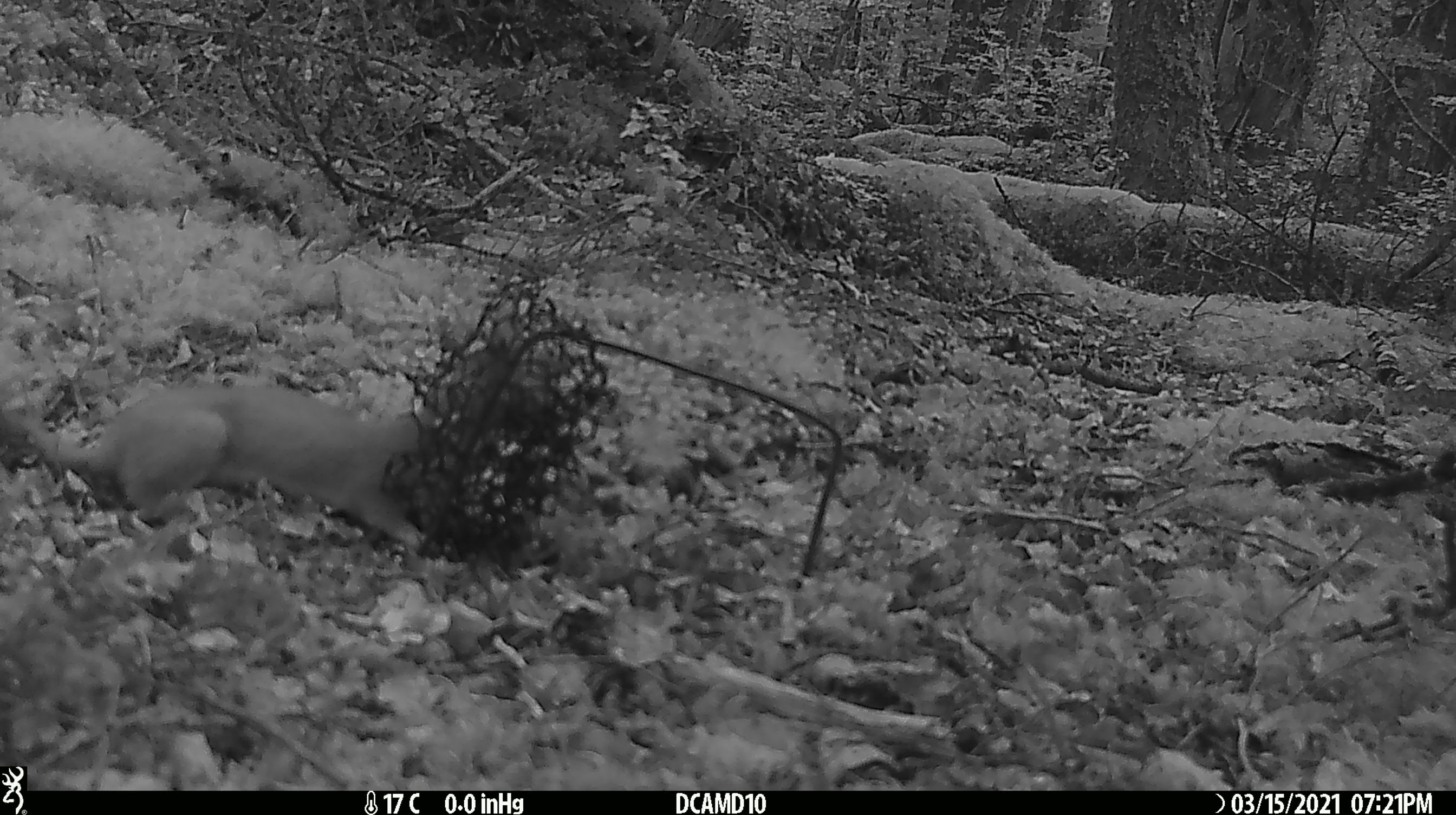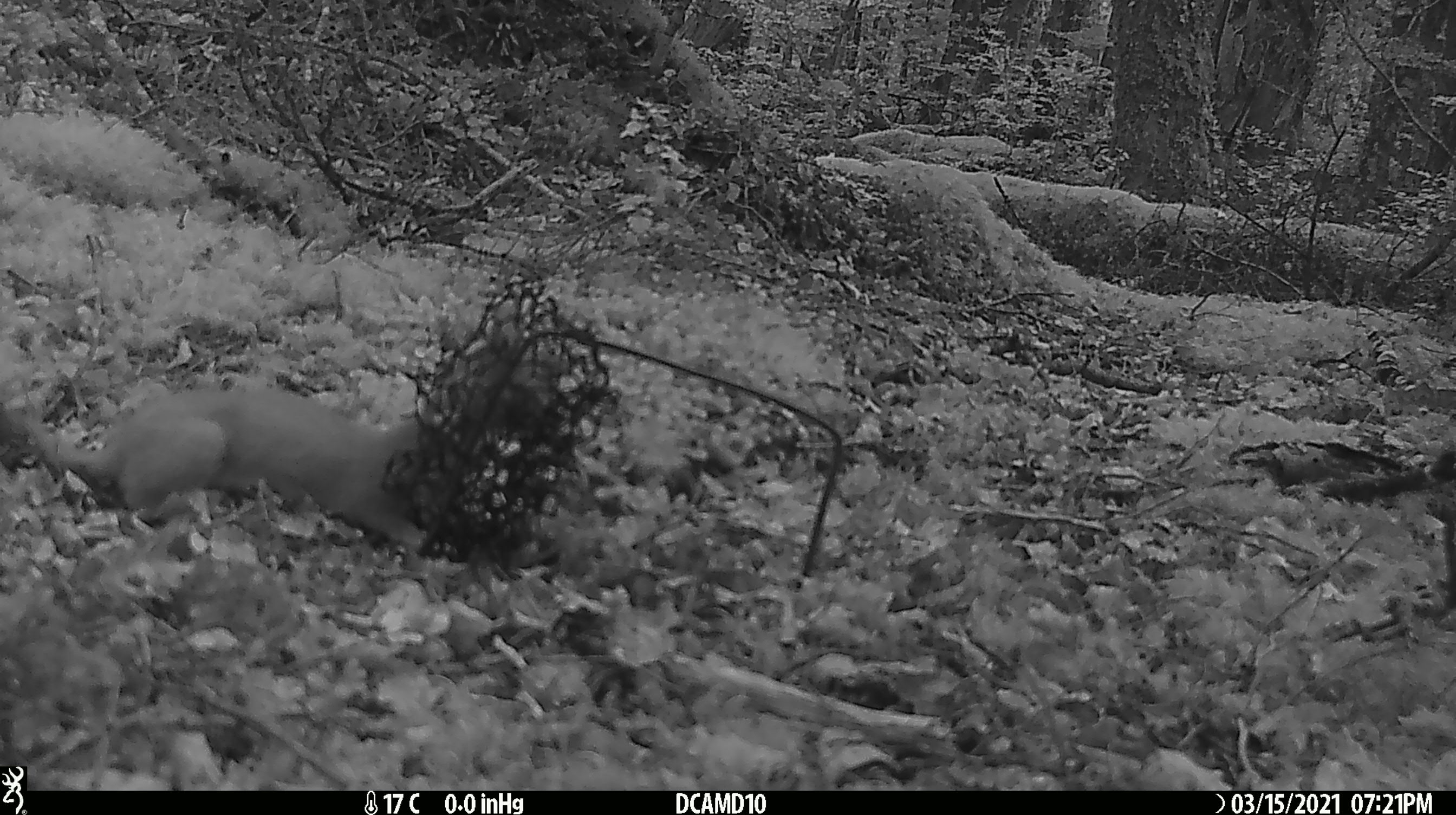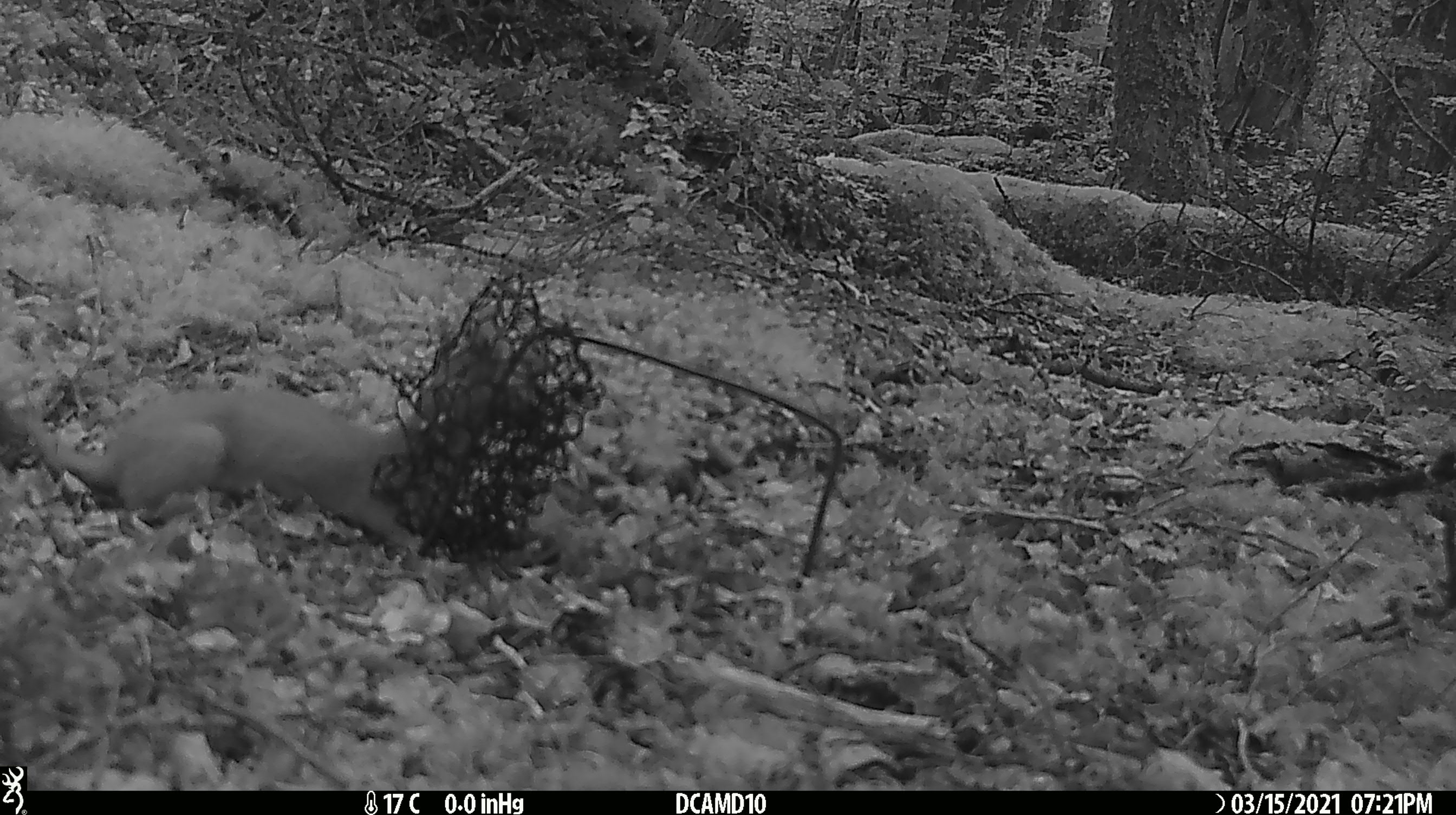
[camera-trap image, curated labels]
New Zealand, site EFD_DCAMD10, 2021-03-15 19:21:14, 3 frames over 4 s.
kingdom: Animalia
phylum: Chordata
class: Mammalia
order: Carnivora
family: Mustelidae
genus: Mustela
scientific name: Mustela erminea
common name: stoat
Stoat (Mustela erminea).